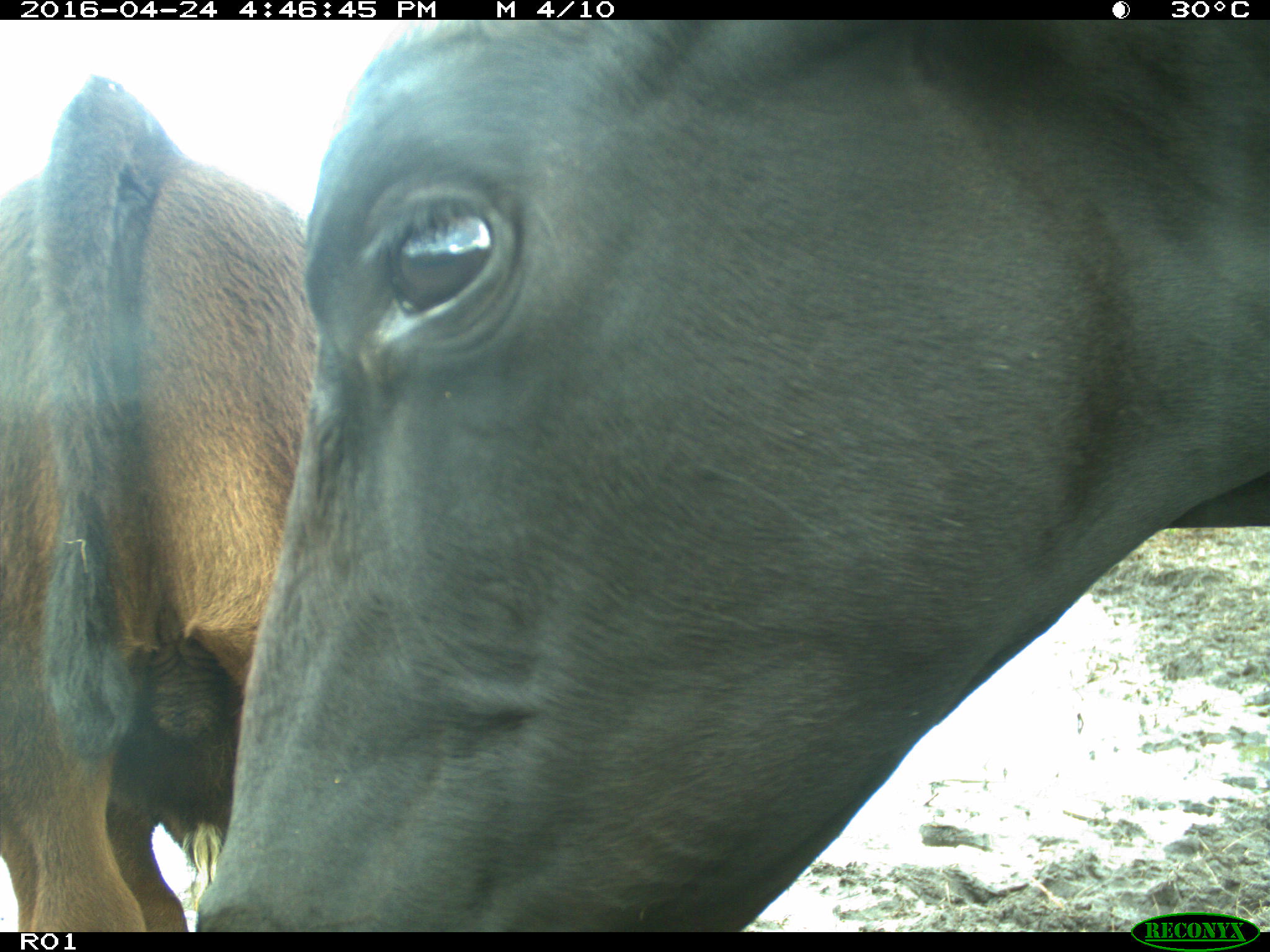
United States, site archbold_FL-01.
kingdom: Animalia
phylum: Chordata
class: Mammalia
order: Artiodactyla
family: Bovidae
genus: Bos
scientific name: Bos taurus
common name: domestic cow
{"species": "Bos taurus (domestic cow)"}